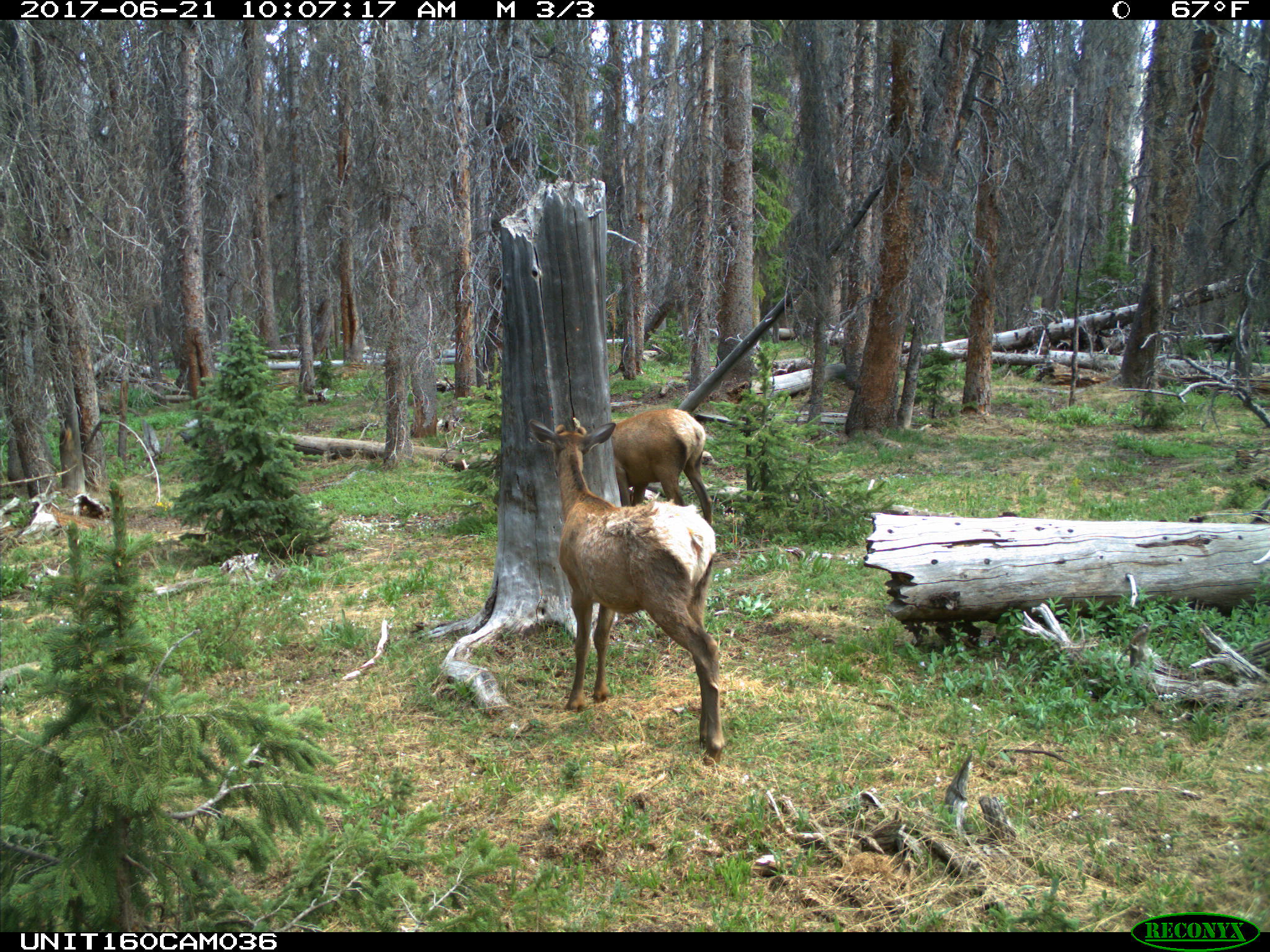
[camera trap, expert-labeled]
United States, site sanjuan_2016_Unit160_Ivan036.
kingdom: Animalia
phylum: Chordata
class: Mammalia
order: Artiodactyla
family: Cervidae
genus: Cervus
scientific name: Cervus elaphus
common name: red deer